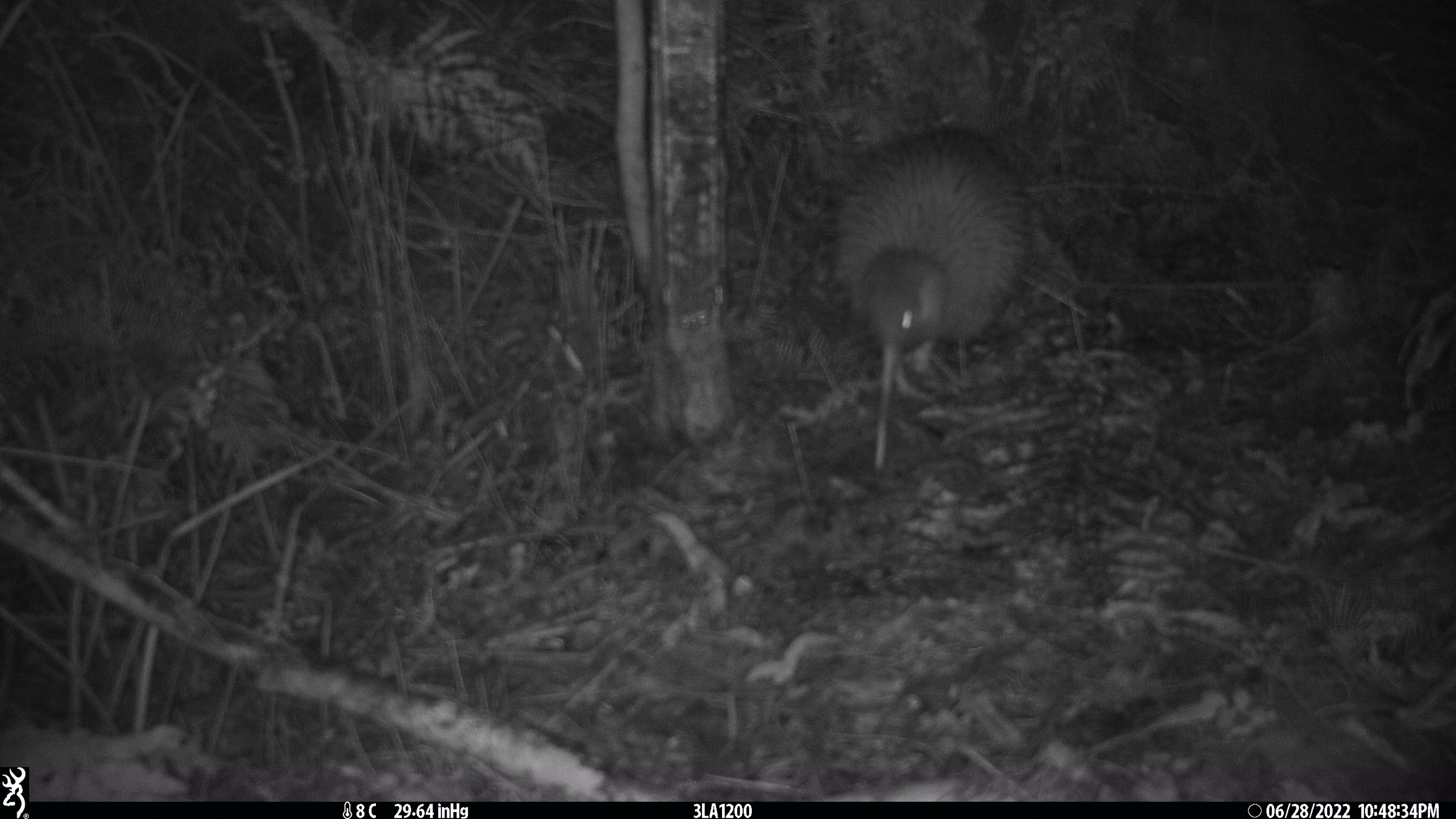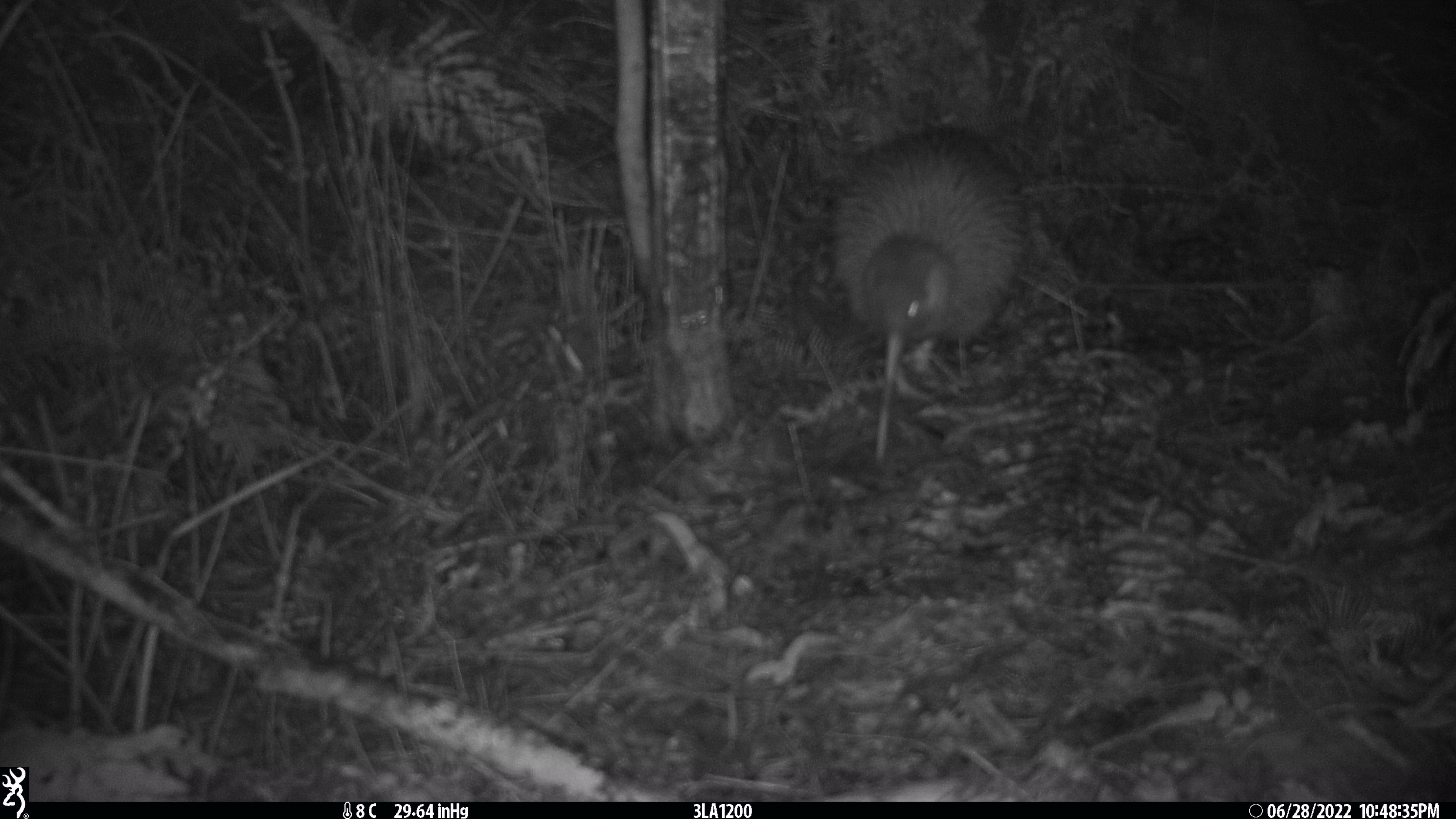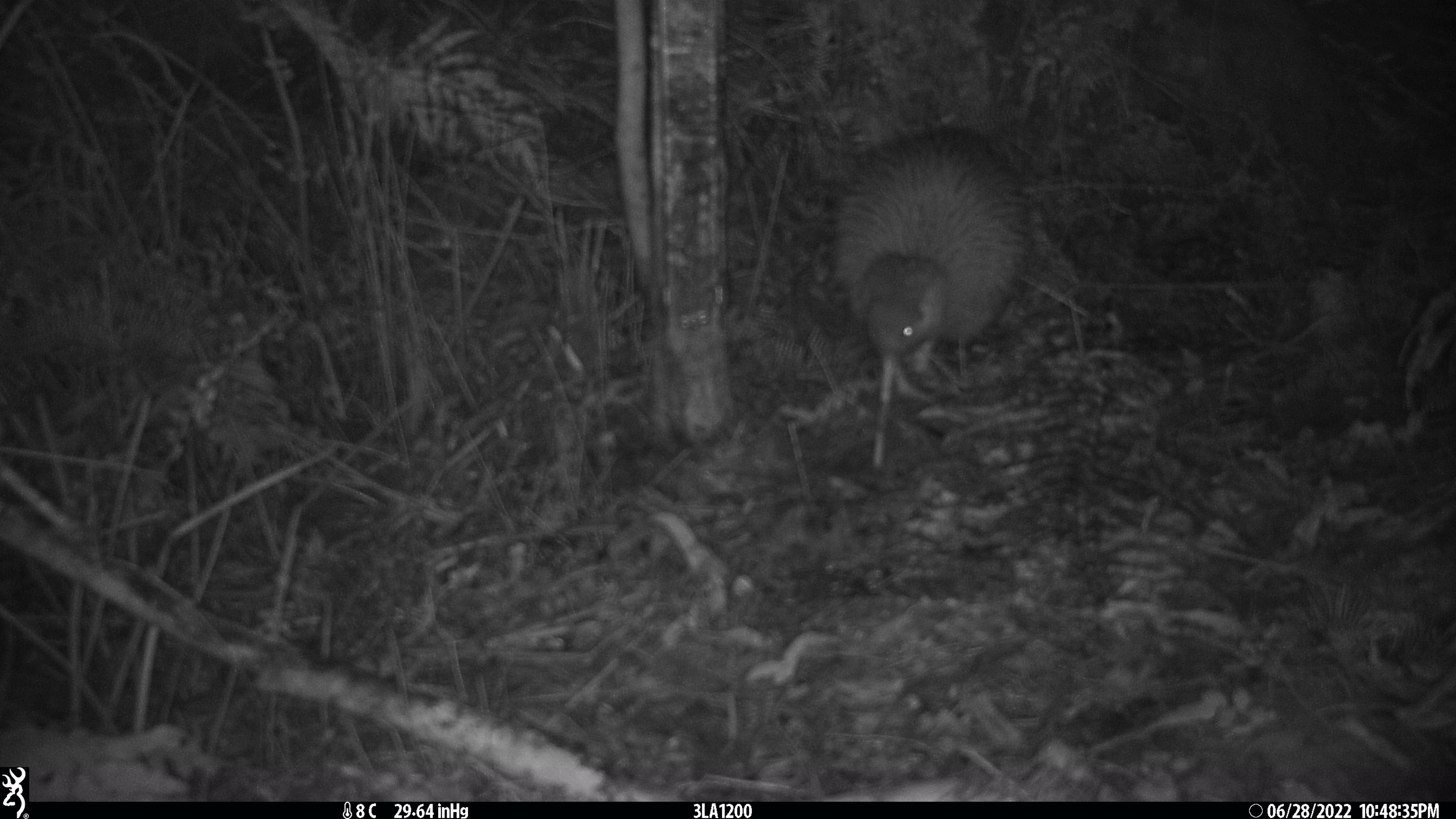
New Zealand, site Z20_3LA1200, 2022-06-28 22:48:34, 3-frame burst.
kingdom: Animalia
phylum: Chordata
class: Aves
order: Apterygiformes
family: Apterygidae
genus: Apteryx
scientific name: Apteryx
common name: kiwi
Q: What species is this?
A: Kiwi (Apteryx).